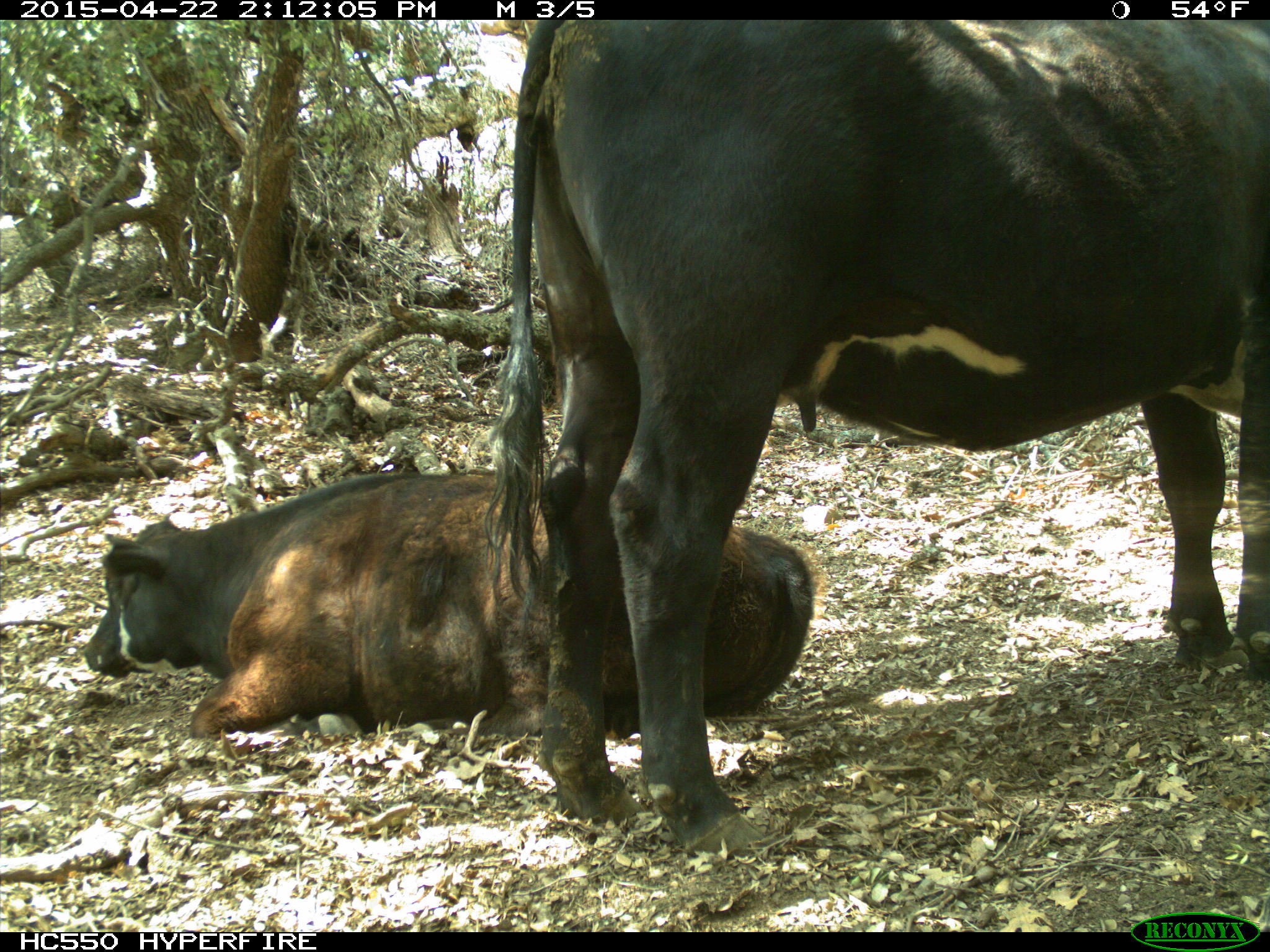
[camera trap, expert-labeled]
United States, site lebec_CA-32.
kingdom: Animalia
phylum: Chordata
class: Mammalia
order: Artiodactyla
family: Bovidae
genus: Bos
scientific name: Bos taurus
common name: domestic cow